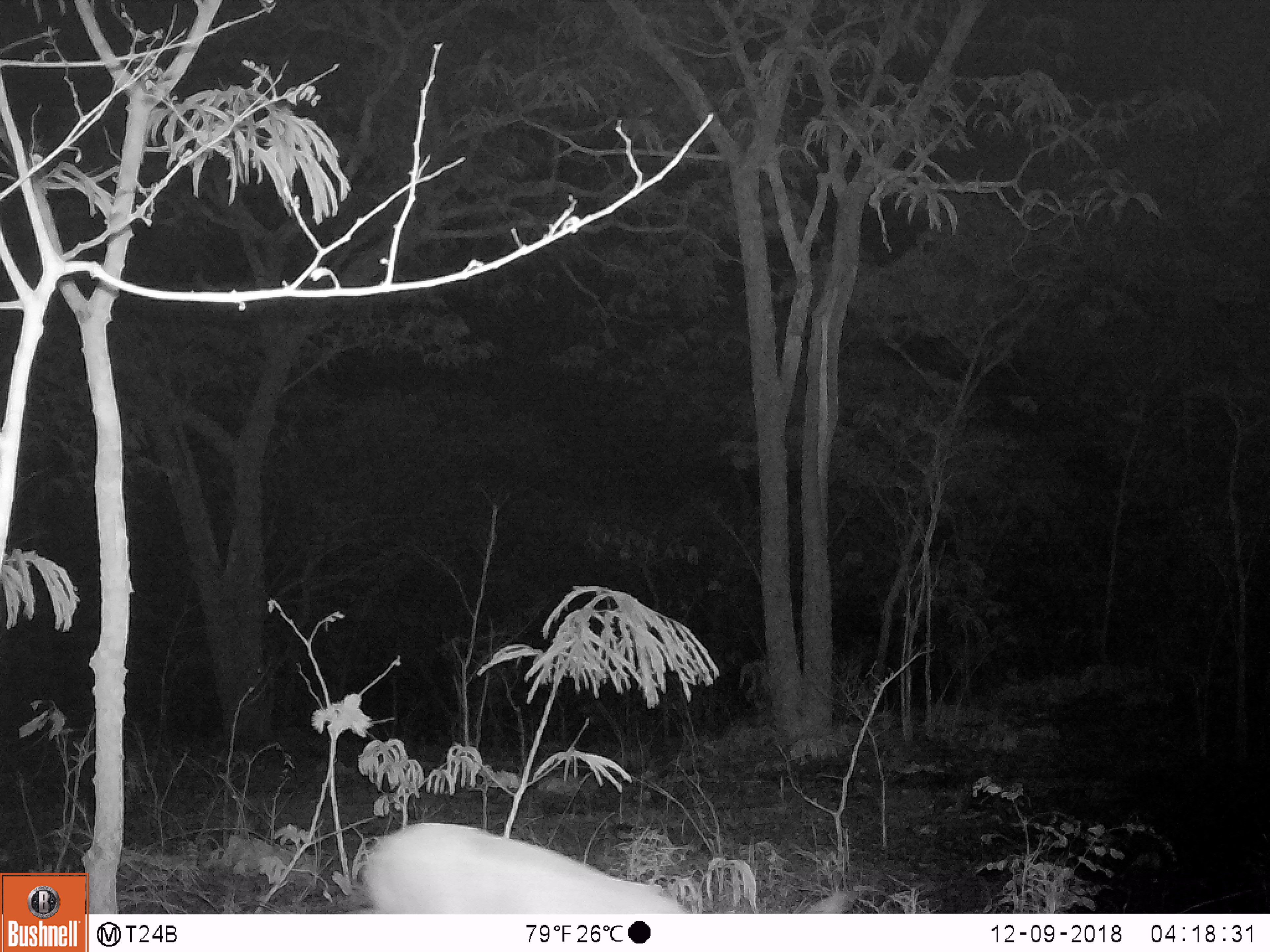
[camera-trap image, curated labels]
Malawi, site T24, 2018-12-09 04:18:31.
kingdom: Animalia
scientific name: Animalia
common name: other animal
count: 1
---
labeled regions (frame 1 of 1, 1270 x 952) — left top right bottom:
other animal: 352 814 713 910